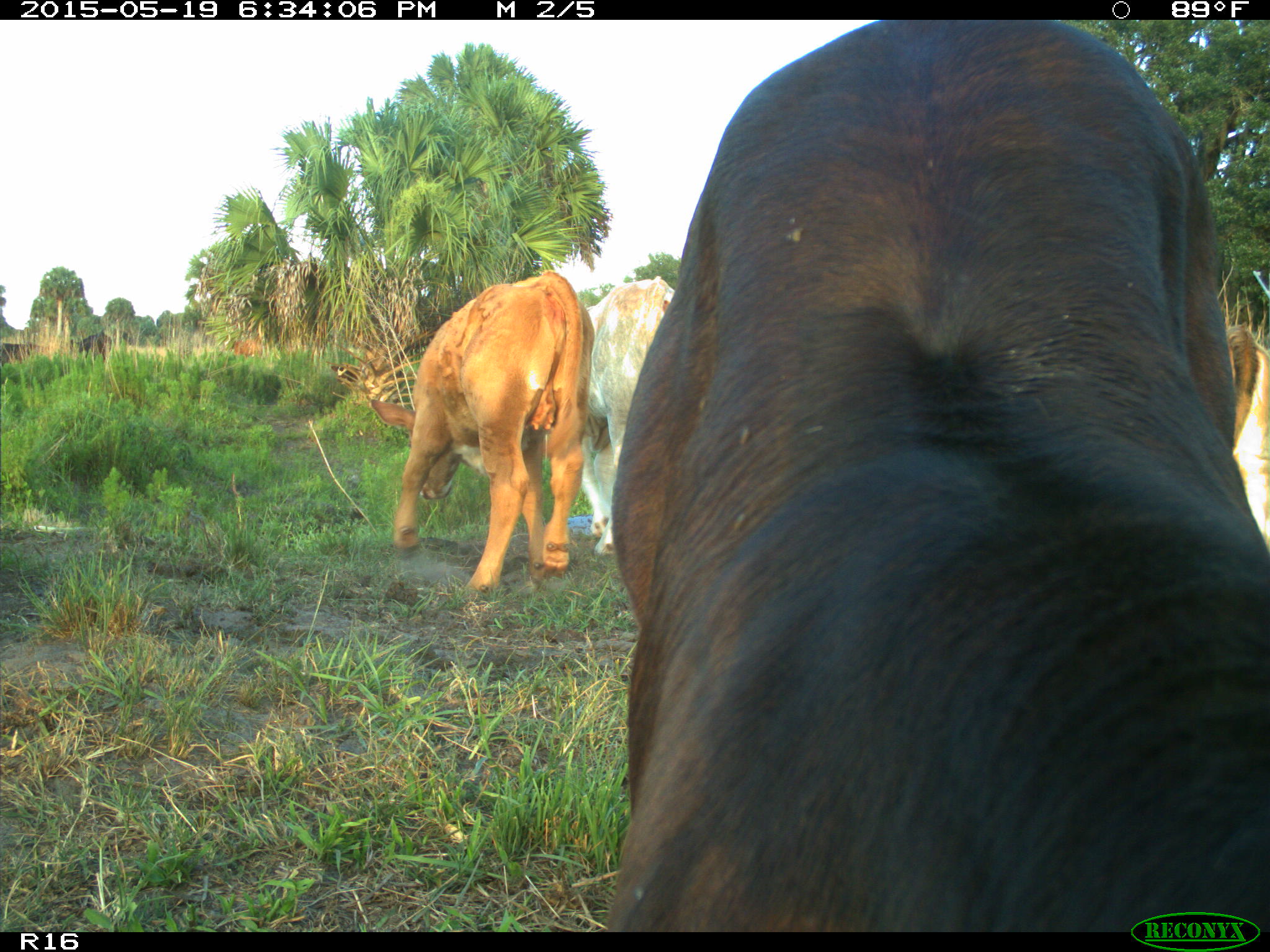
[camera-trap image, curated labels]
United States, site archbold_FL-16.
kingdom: Animalia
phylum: Chordata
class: Mammalia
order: Artiodactyla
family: Bovidae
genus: Bos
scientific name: Bos taurus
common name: domestic cow